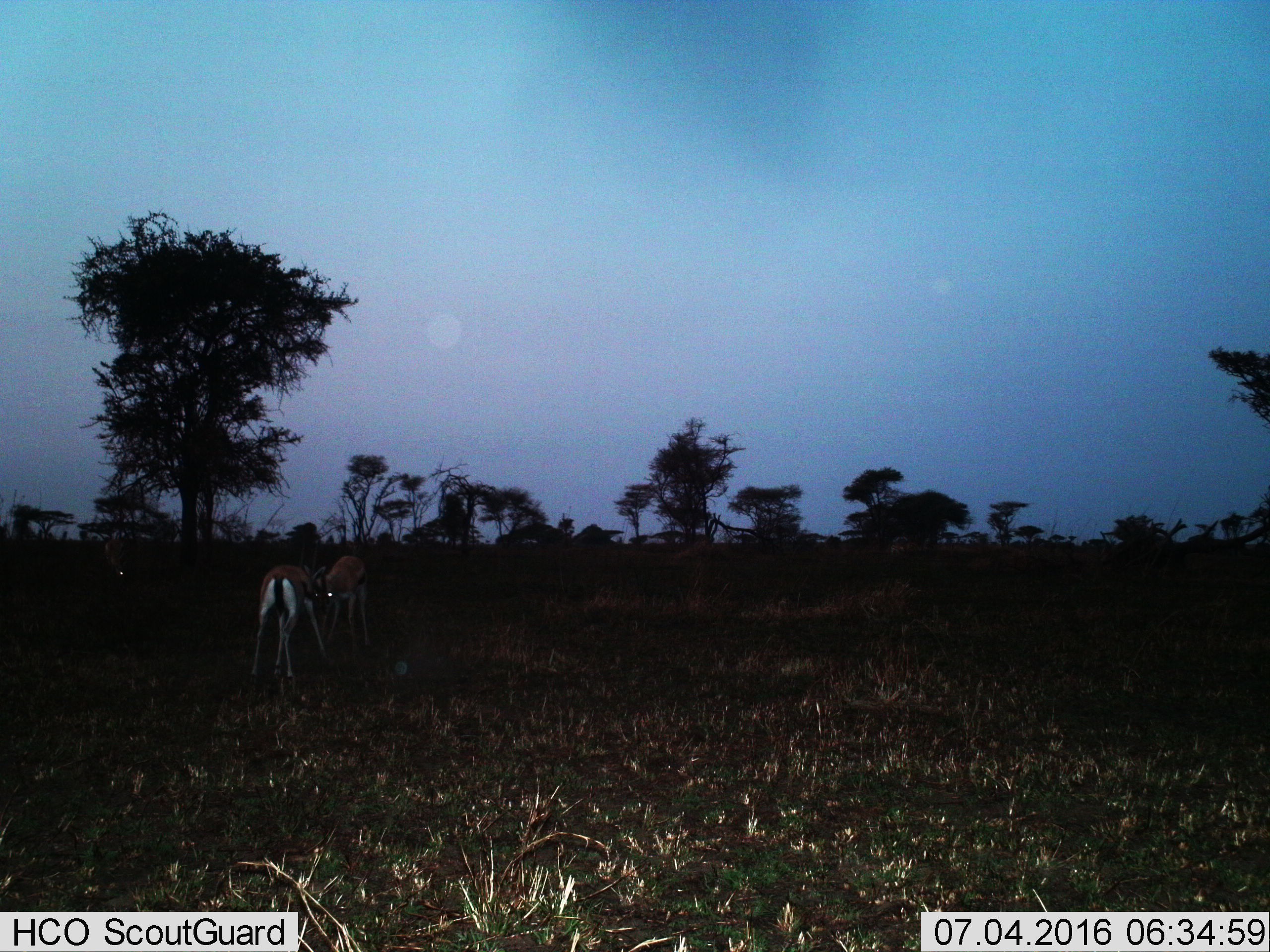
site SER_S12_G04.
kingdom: Animalia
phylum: Chordata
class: Mammalia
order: Artiodactyla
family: Bovidae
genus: Eudorcas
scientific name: Eudorcas thomsonii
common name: thomson's gazelle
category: gazellethomsons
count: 2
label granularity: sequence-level